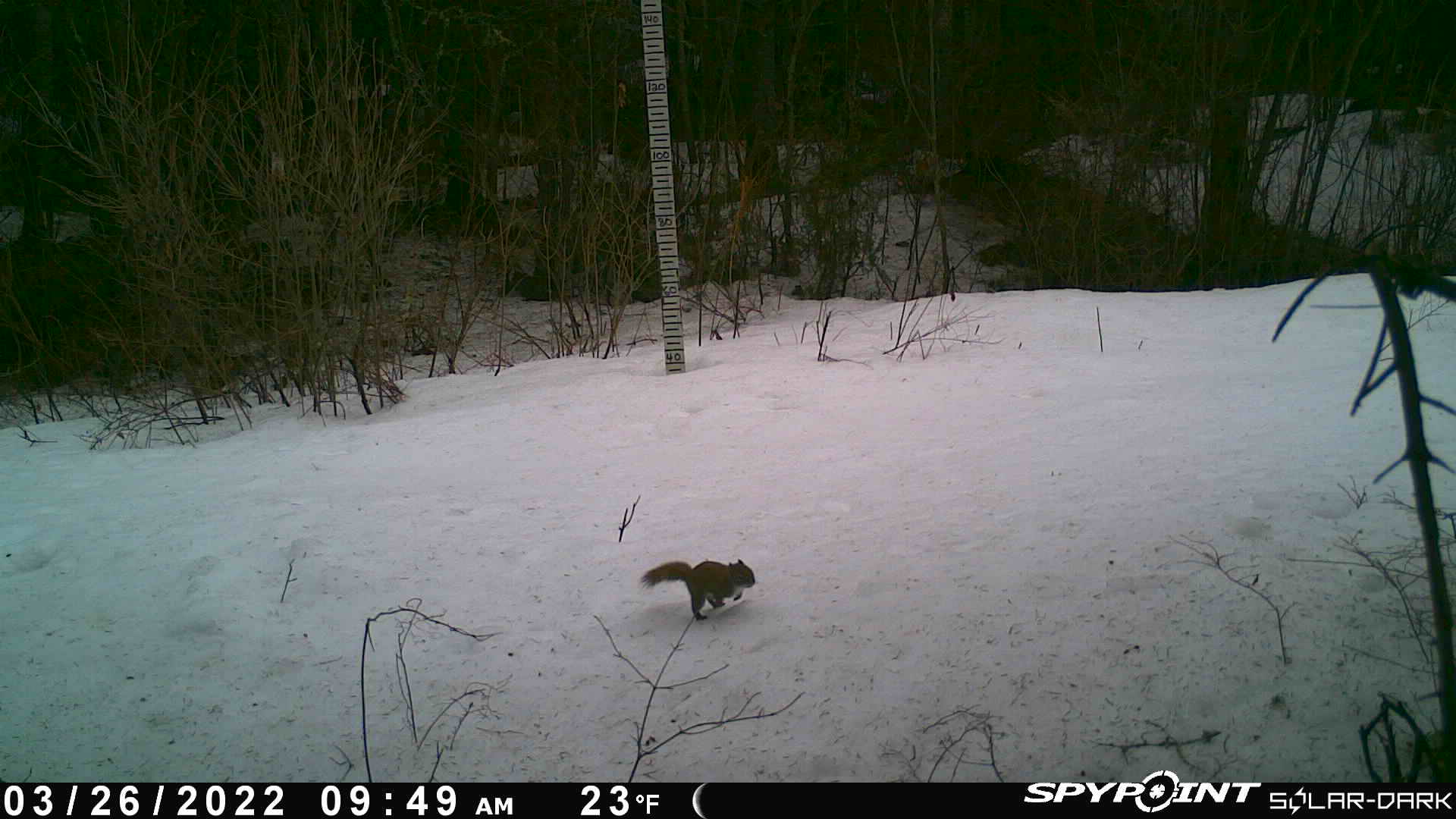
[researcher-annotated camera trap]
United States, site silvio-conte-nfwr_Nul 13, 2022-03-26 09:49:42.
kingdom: Animalia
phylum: Chordata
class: Mammalia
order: Rodentia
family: Sciuridae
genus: Tamiasciurus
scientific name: Tamiasciurus hudsonicus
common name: red squirrel